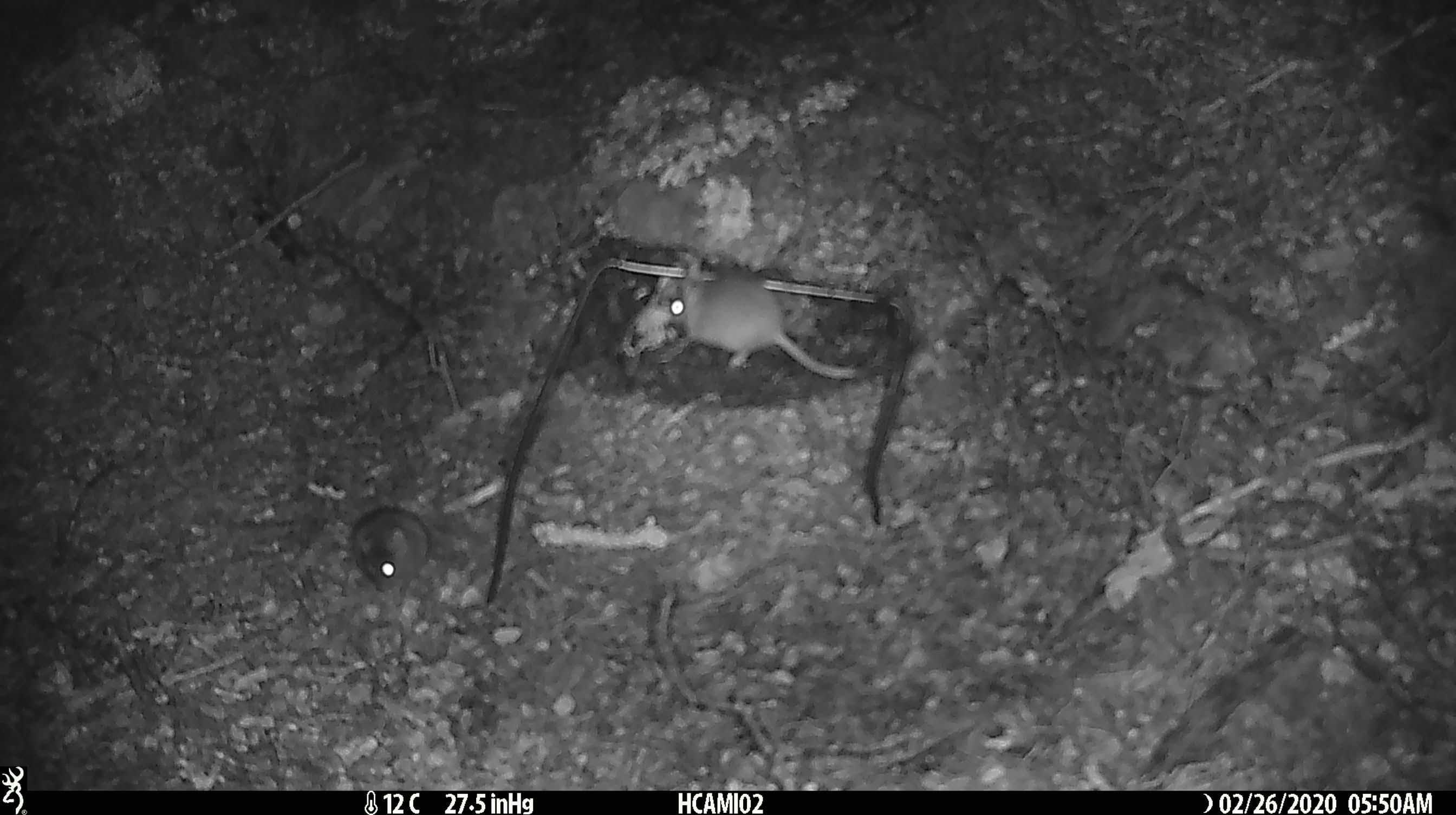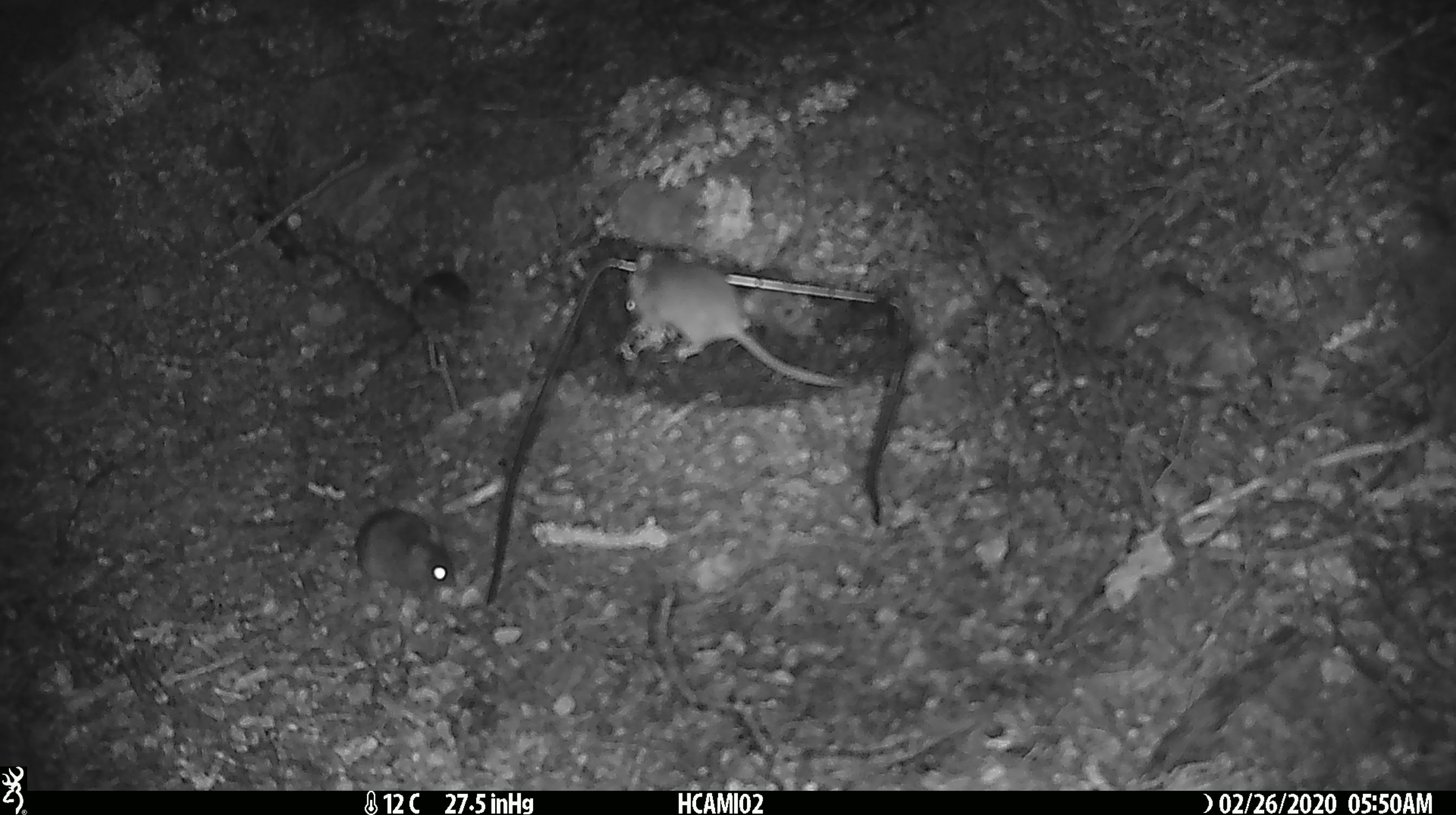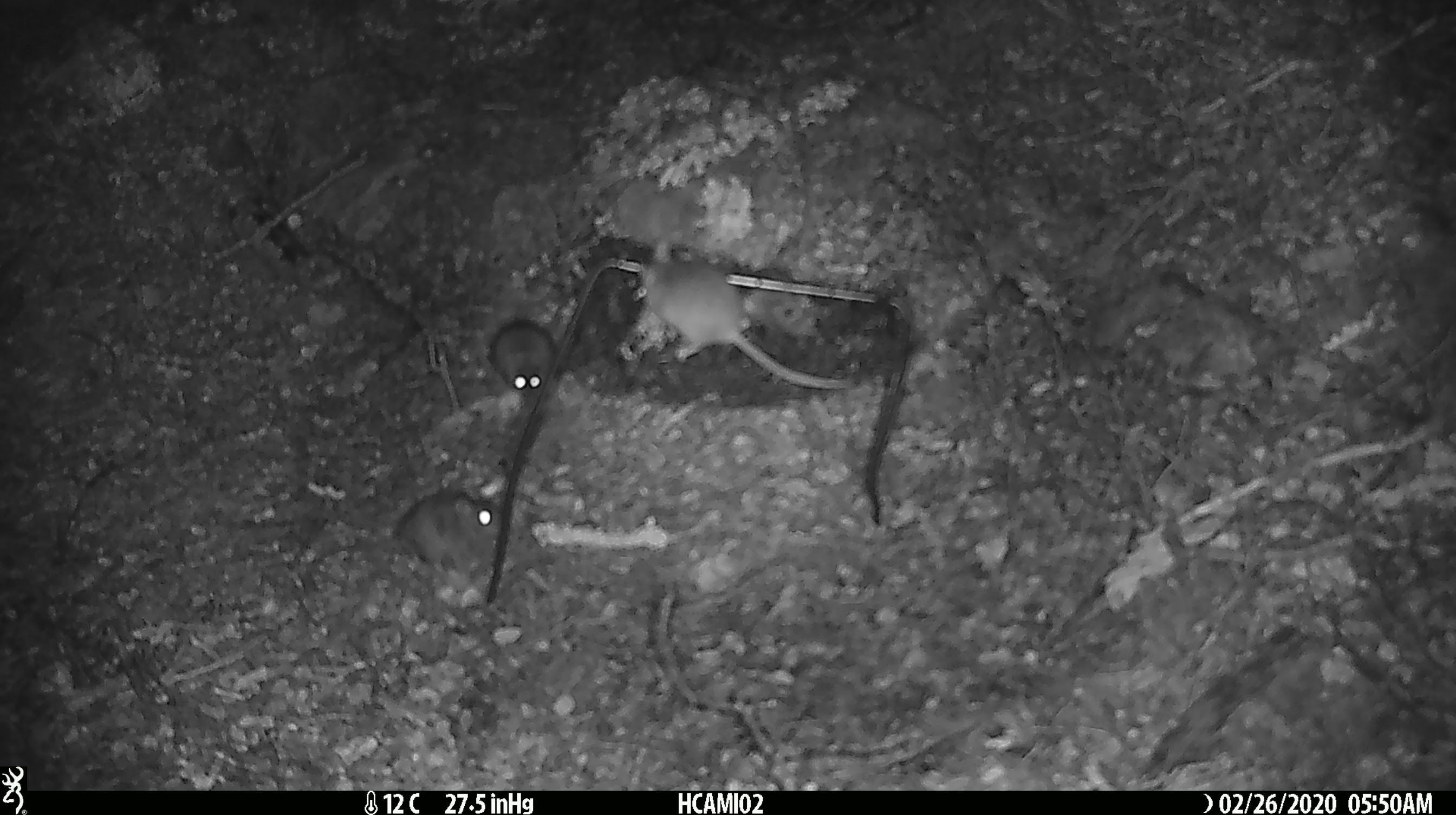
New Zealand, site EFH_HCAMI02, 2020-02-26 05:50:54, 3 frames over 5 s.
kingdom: Animalia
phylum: Chordata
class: Mammalia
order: Rodentia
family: Muridae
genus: Mus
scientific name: Mus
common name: mouse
Mouse (Mus).